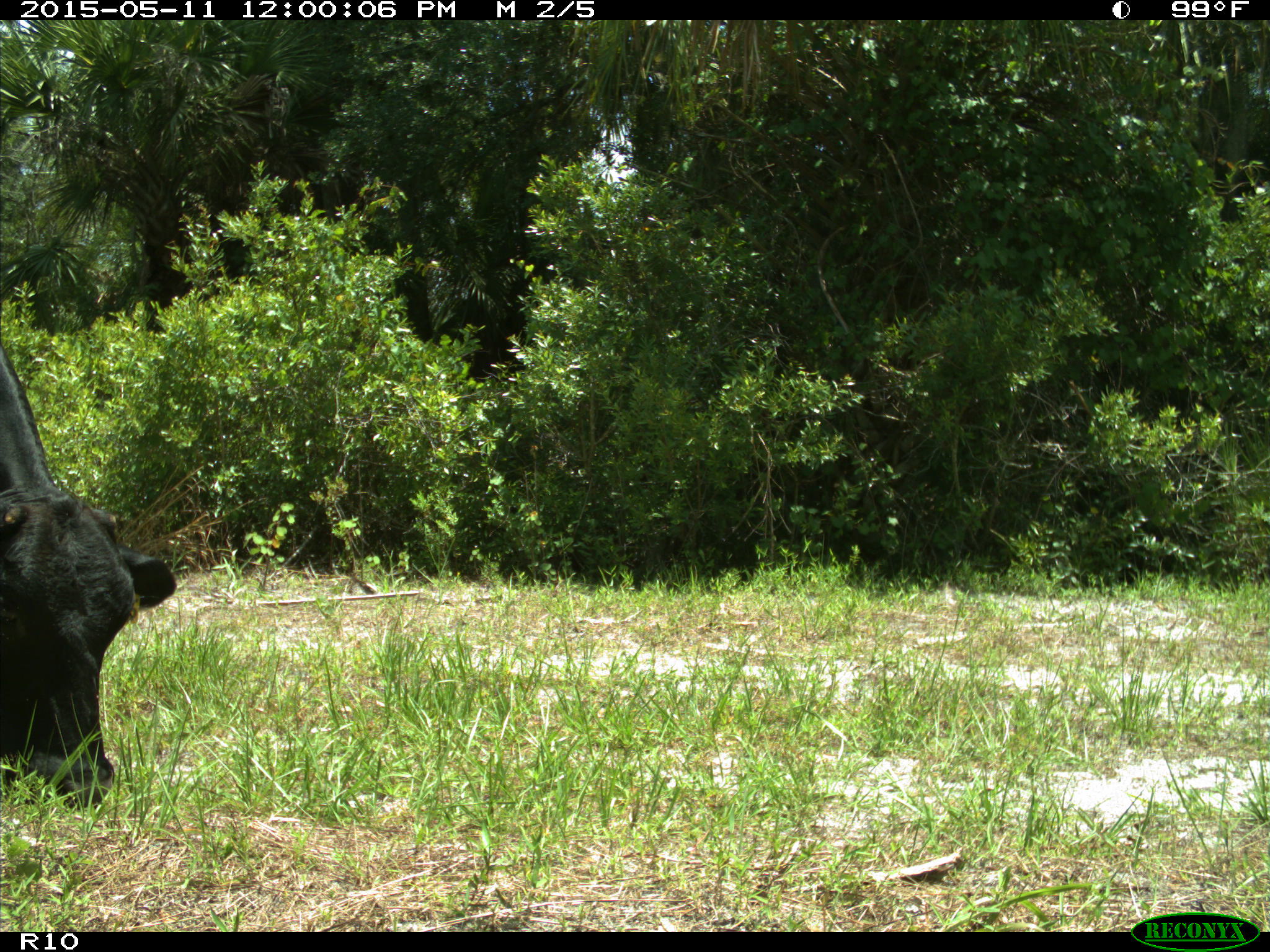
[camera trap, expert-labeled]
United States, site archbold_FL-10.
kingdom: Animalia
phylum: Chordata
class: Mammalia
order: Artiodactyla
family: Bovidae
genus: Bos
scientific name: Bos taurus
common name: domestic cow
Bos taurus (domestic cow).